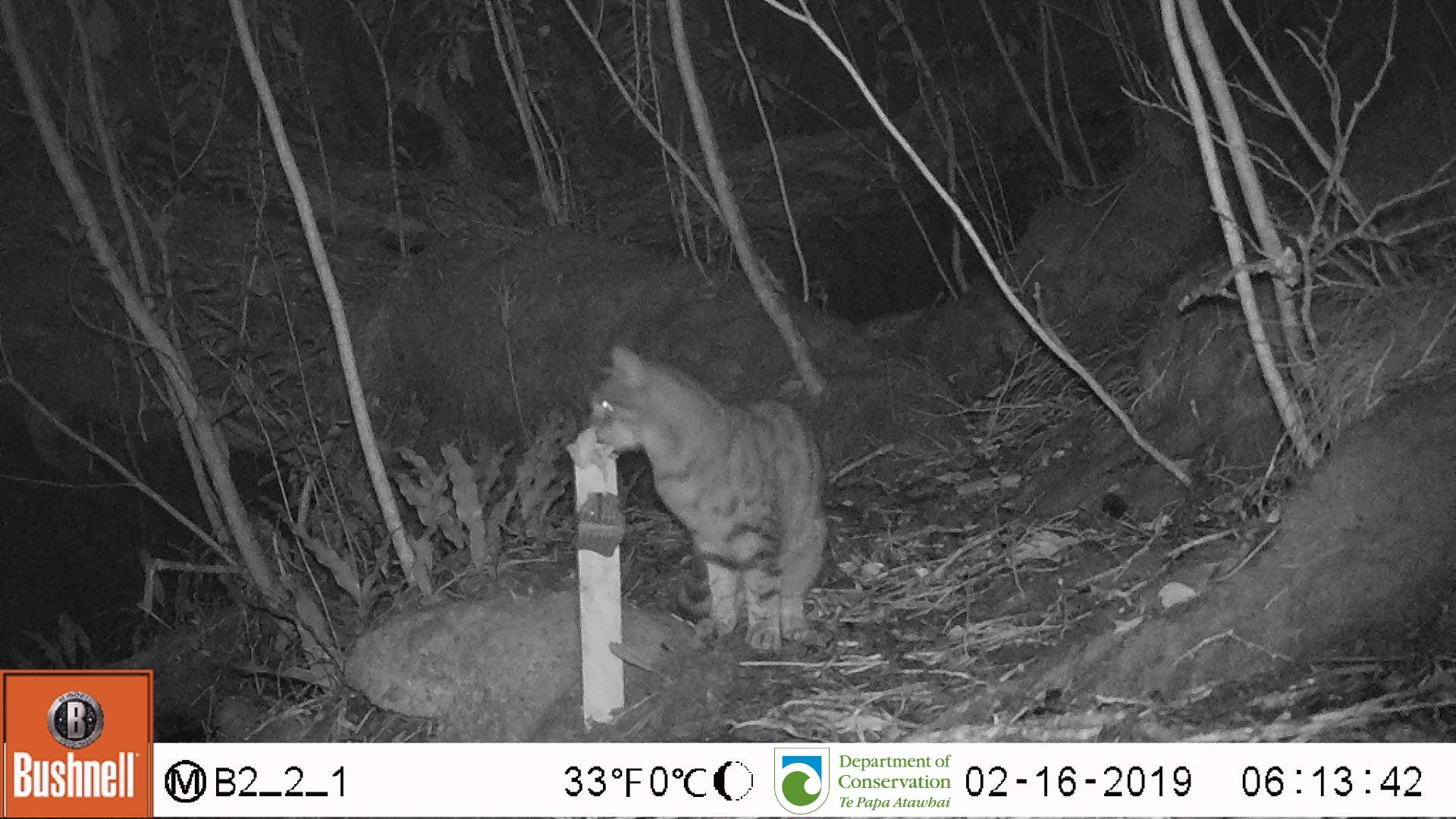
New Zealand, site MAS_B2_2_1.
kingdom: Animalia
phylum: Chordata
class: Mammalia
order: Carnivora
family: Felidae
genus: Felis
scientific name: Felis catus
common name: domestic cat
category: cat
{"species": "cat (domestic cat) (Felis catus)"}